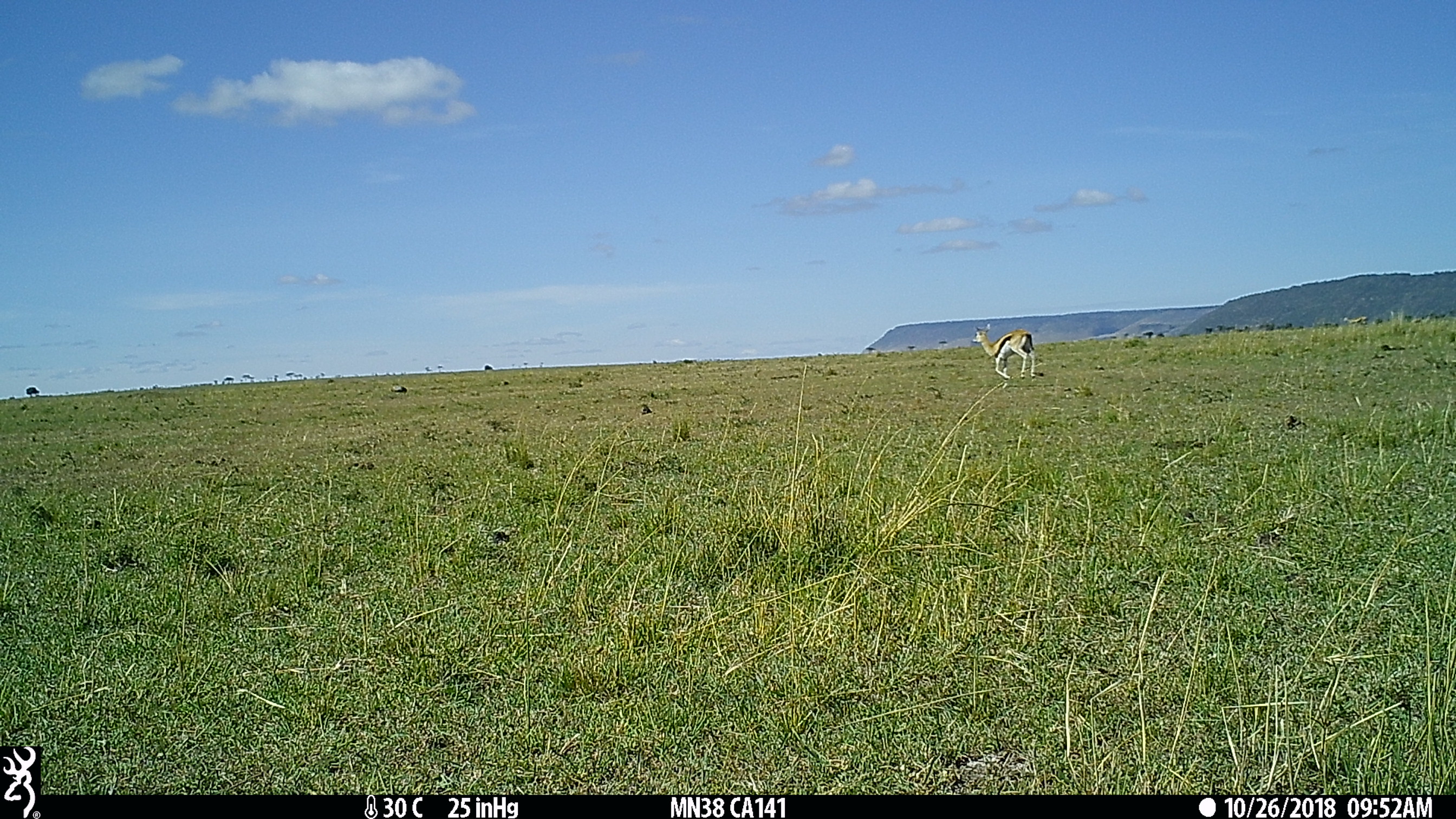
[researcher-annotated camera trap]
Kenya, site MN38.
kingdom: Animalia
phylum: Chordata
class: Mammalia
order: Artiodactyla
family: Bovidae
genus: Eudorcas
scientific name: Eudorcas thomsonii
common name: thomon's gazelle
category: gazelle thomsons